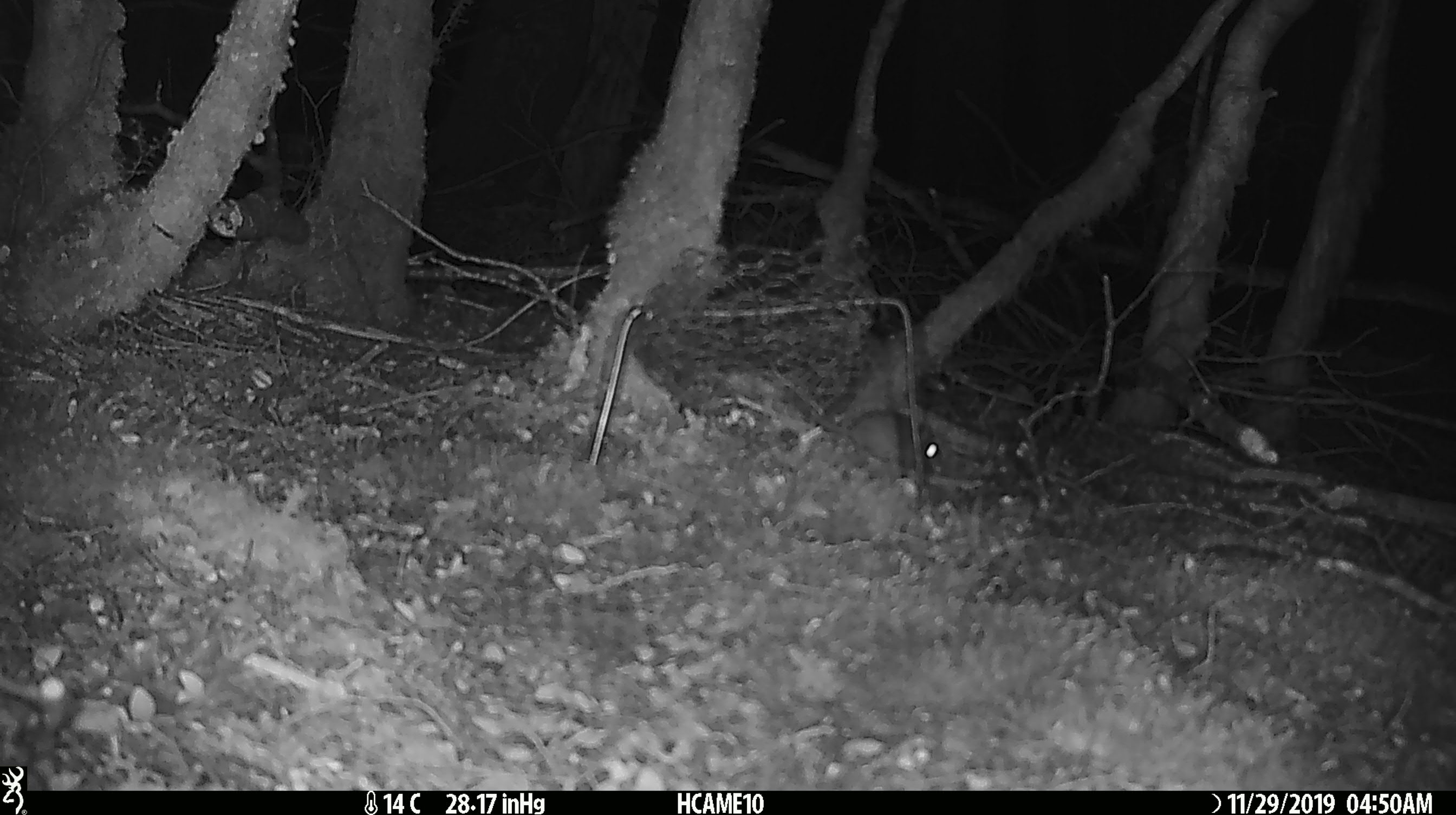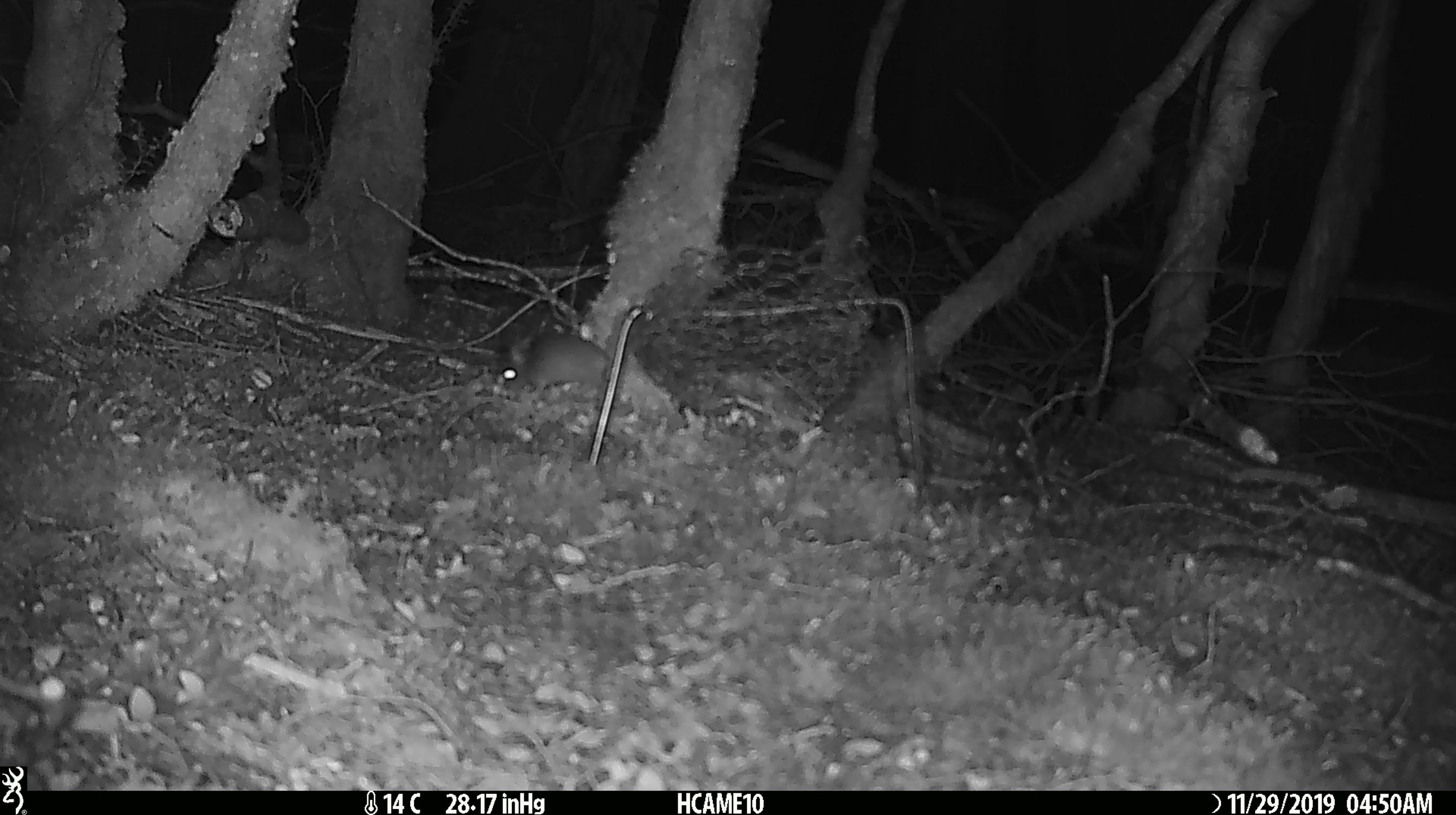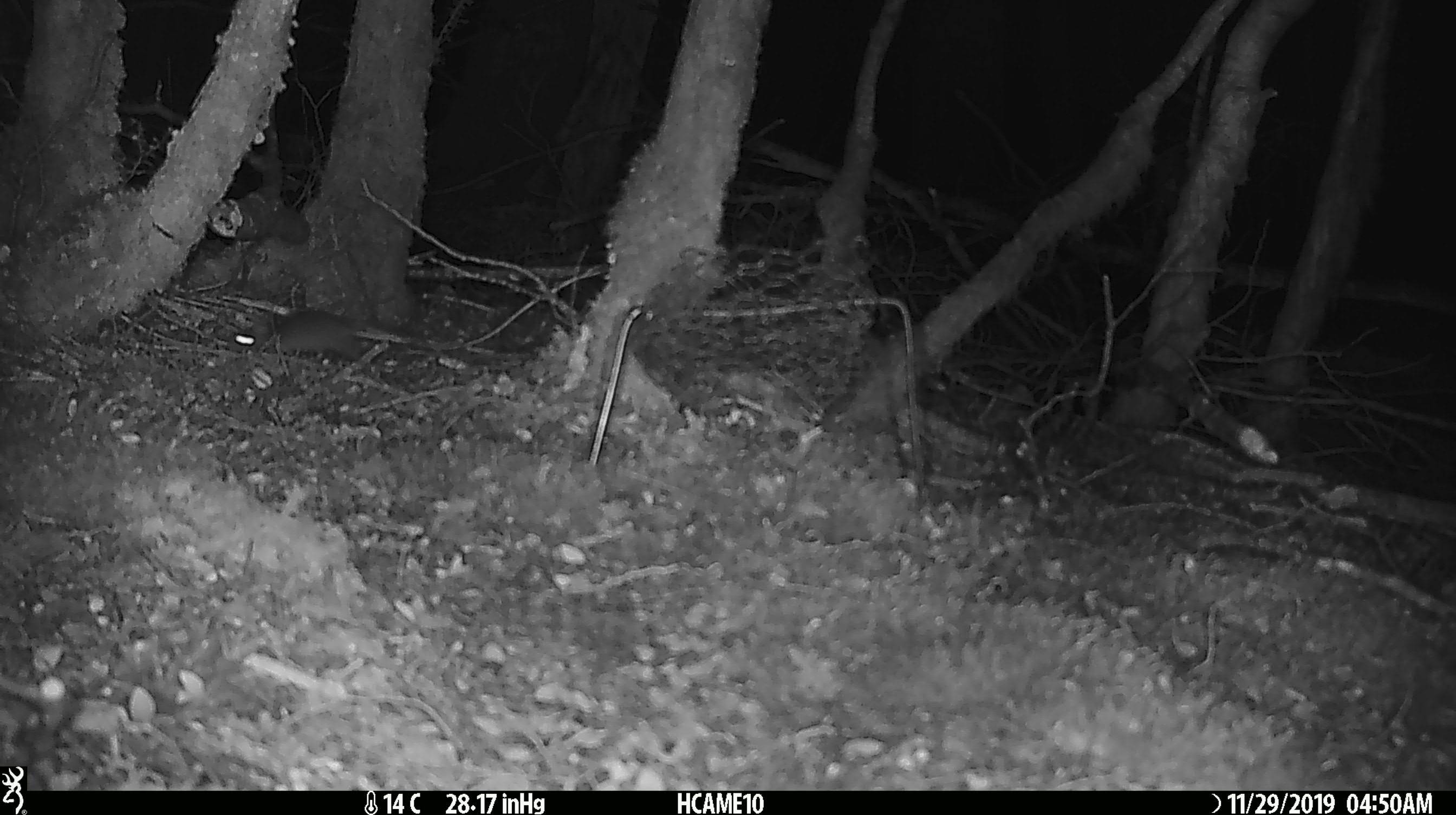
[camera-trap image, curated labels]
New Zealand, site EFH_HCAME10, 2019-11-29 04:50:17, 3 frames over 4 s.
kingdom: Animalia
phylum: Chordata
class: Mammalia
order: Rodentia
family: Muridae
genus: Mus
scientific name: Mus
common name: mouse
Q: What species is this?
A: Mouse (Mus).